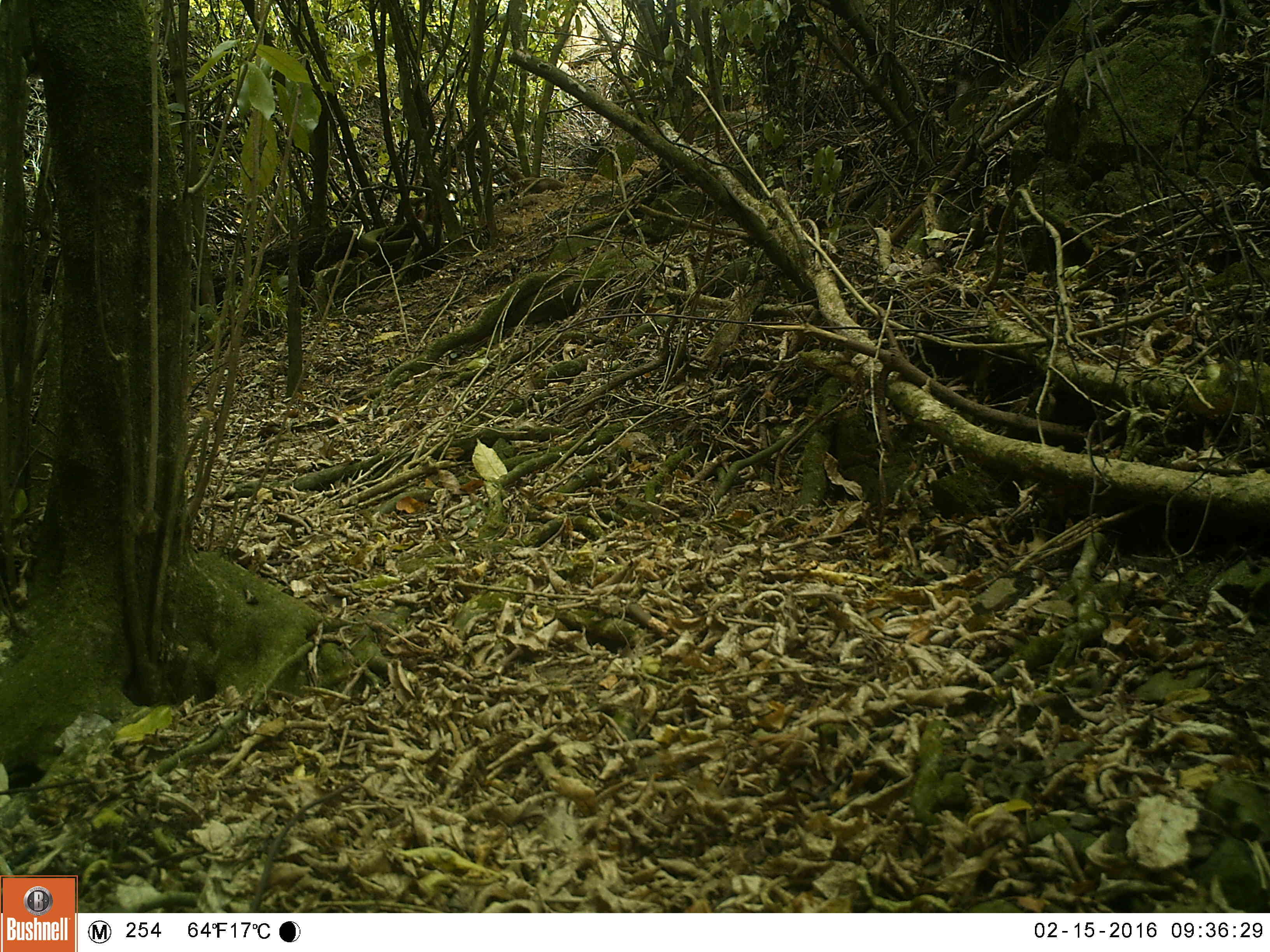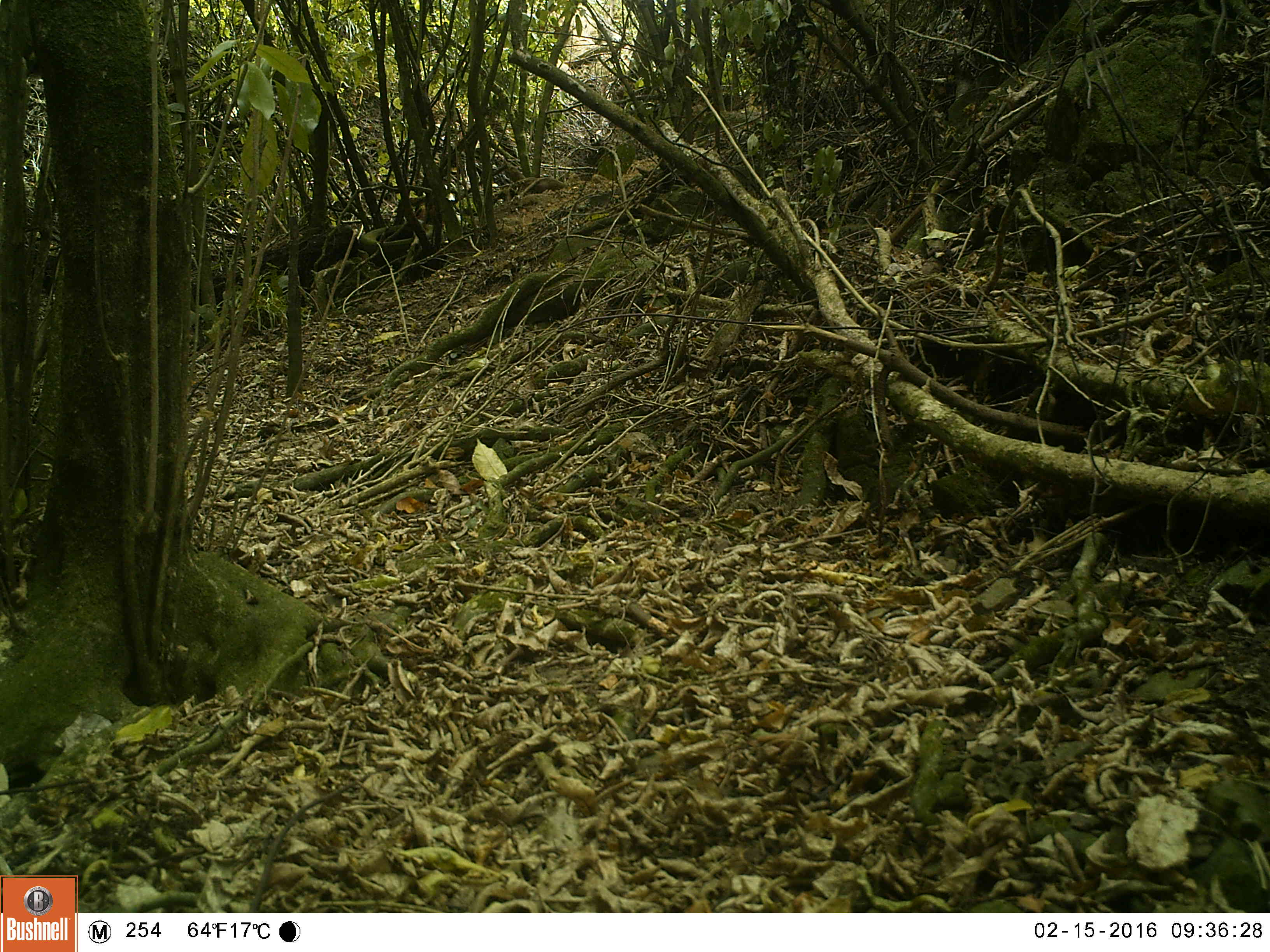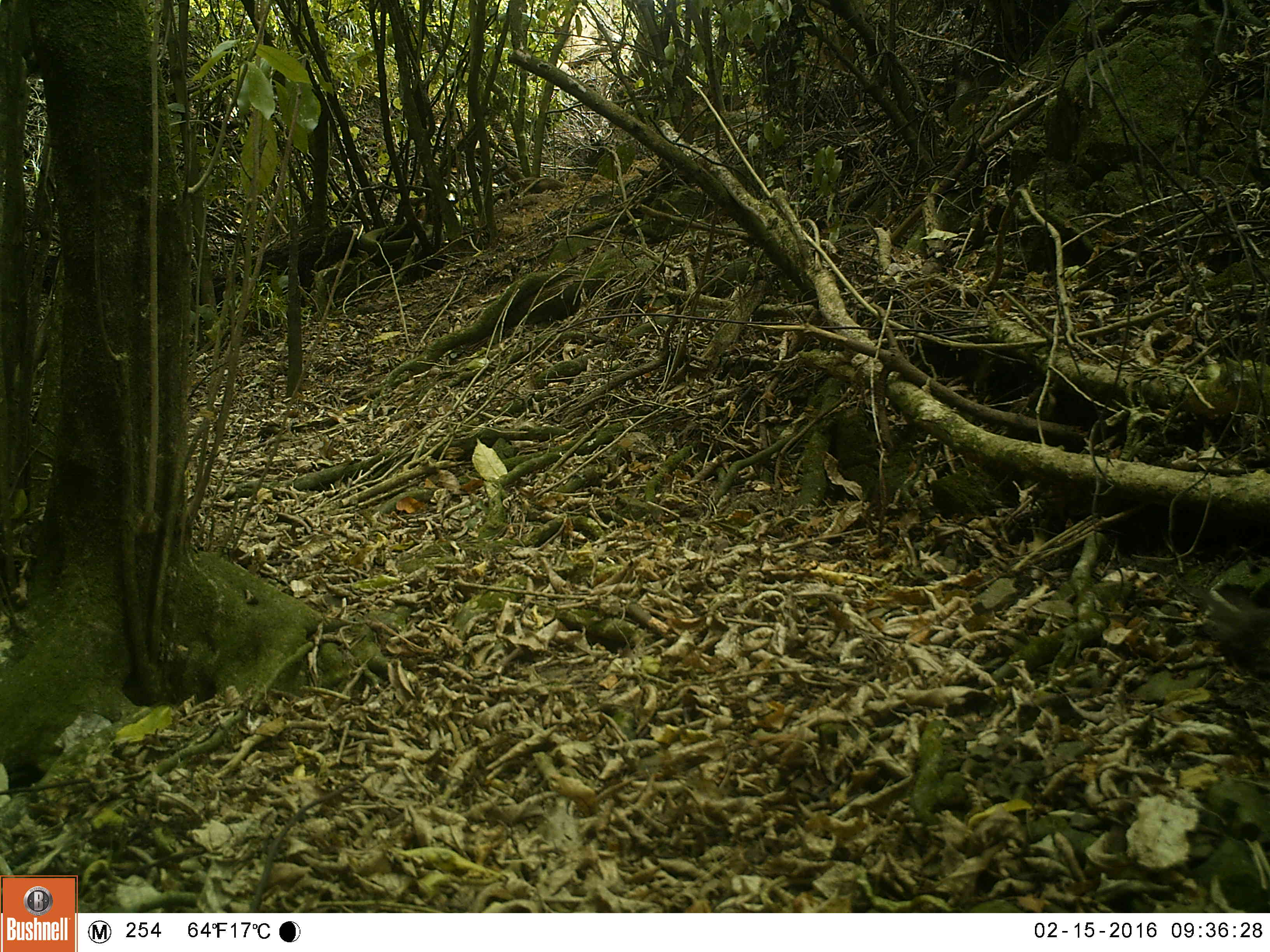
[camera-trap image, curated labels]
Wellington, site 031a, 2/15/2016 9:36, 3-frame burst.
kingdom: Animalia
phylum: Chordata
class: Aves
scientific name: Aves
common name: bird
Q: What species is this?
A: Bird (Aves).